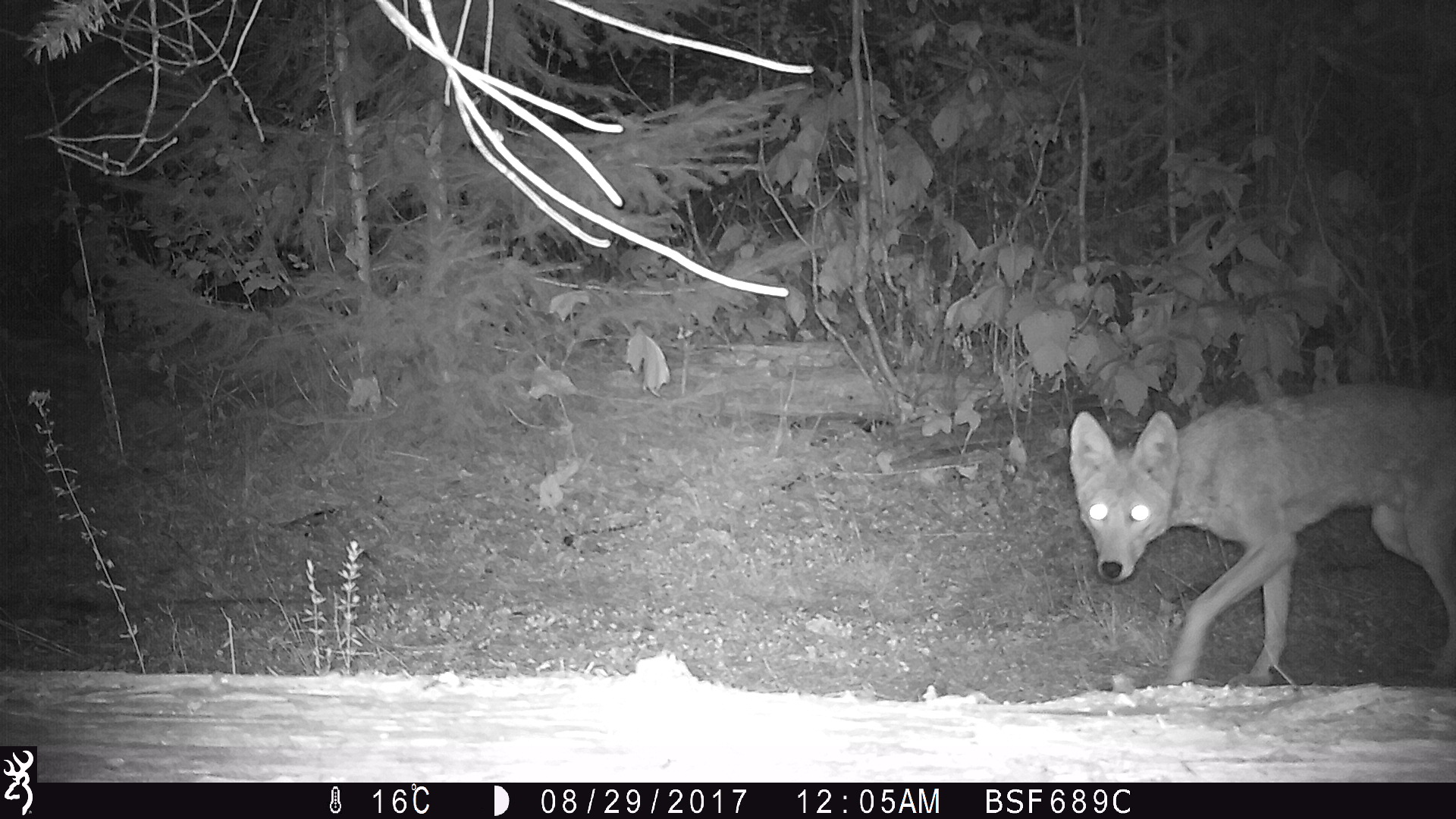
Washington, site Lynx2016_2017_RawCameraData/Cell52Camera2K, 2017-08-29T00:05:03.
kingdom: Animalia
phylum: Chordata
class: Mammalia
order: Carnivora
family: Canidae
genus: Canis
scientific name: Canis latrans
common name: coyote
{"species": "Canis latrans (coyote)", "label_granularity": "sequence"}